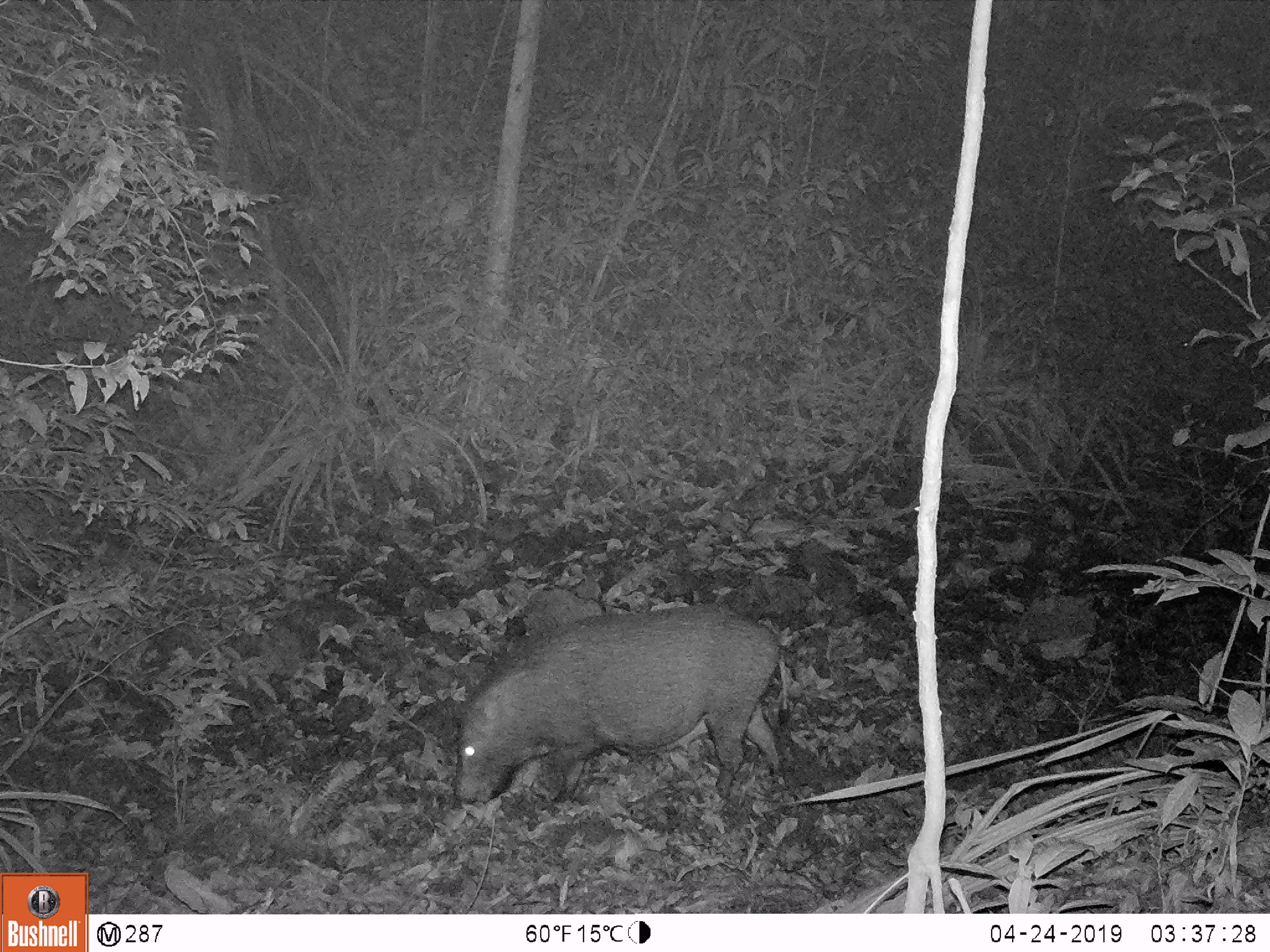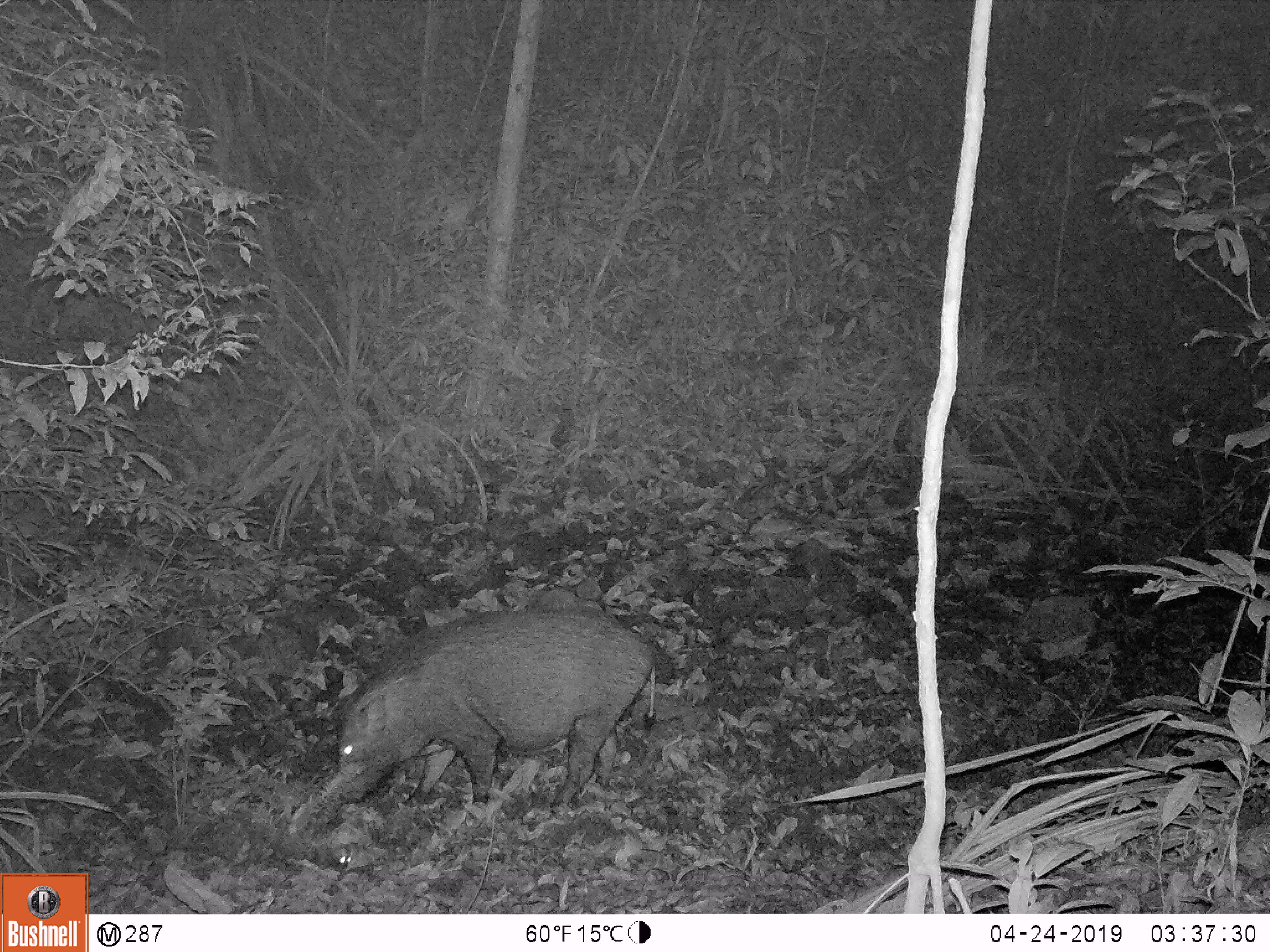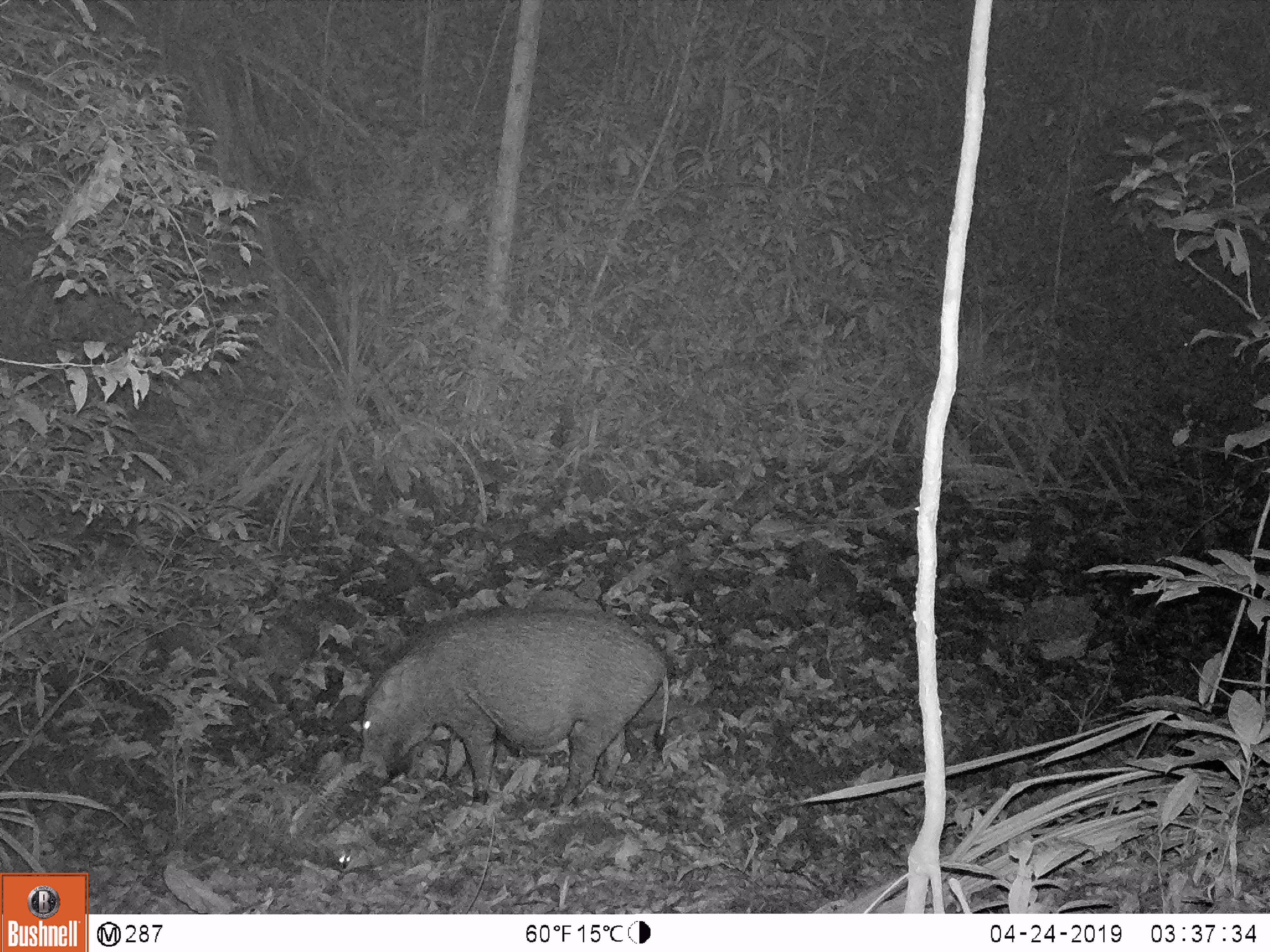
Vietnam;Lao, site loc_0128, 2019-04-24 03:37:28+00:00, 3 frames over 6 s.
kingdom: Animalia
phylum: Chordata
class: Mammalia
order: Artiodactyla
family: Suidae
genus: Sus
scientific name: Sus scrofa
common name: eurasian wild pig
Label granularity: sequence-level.